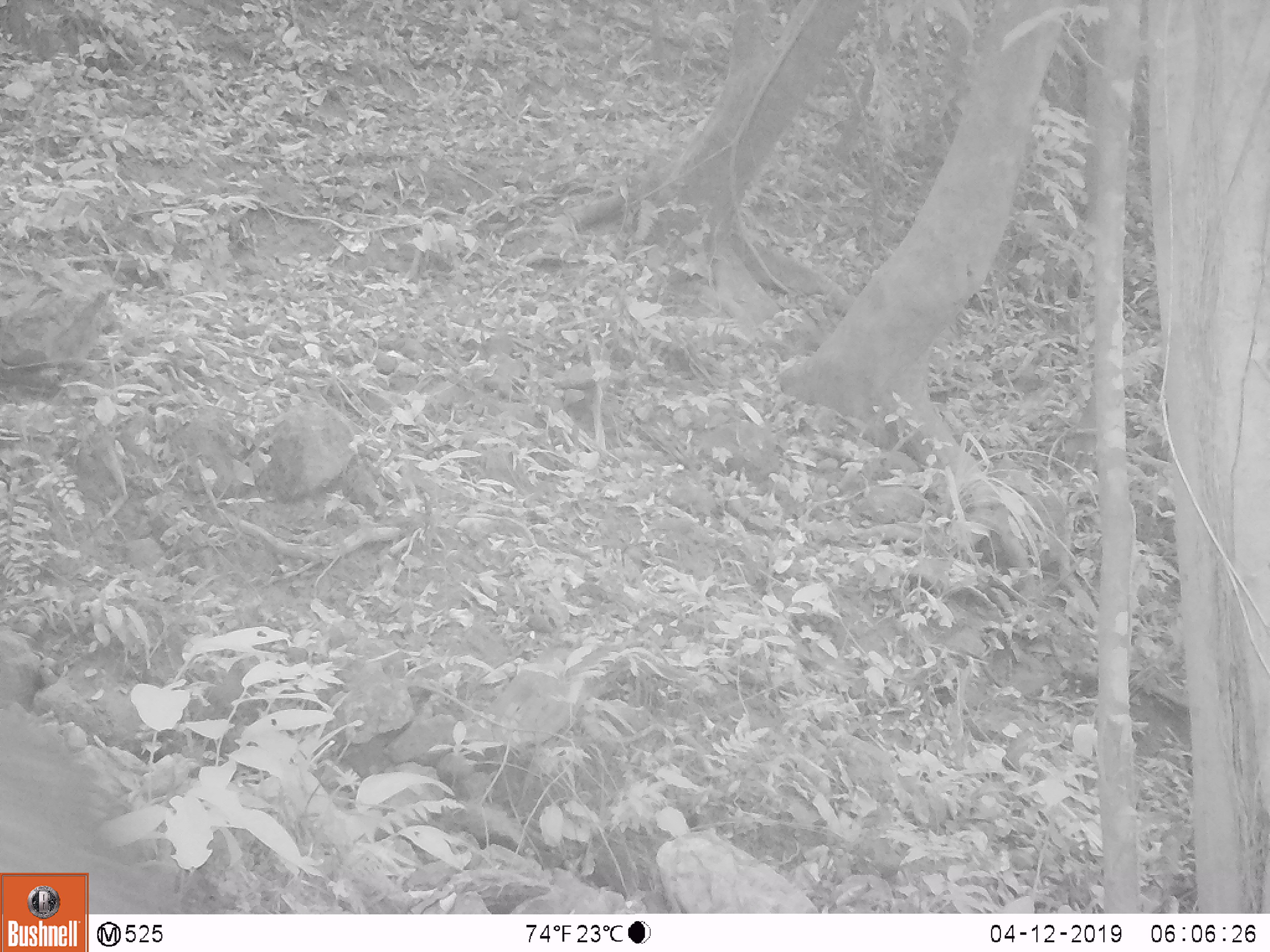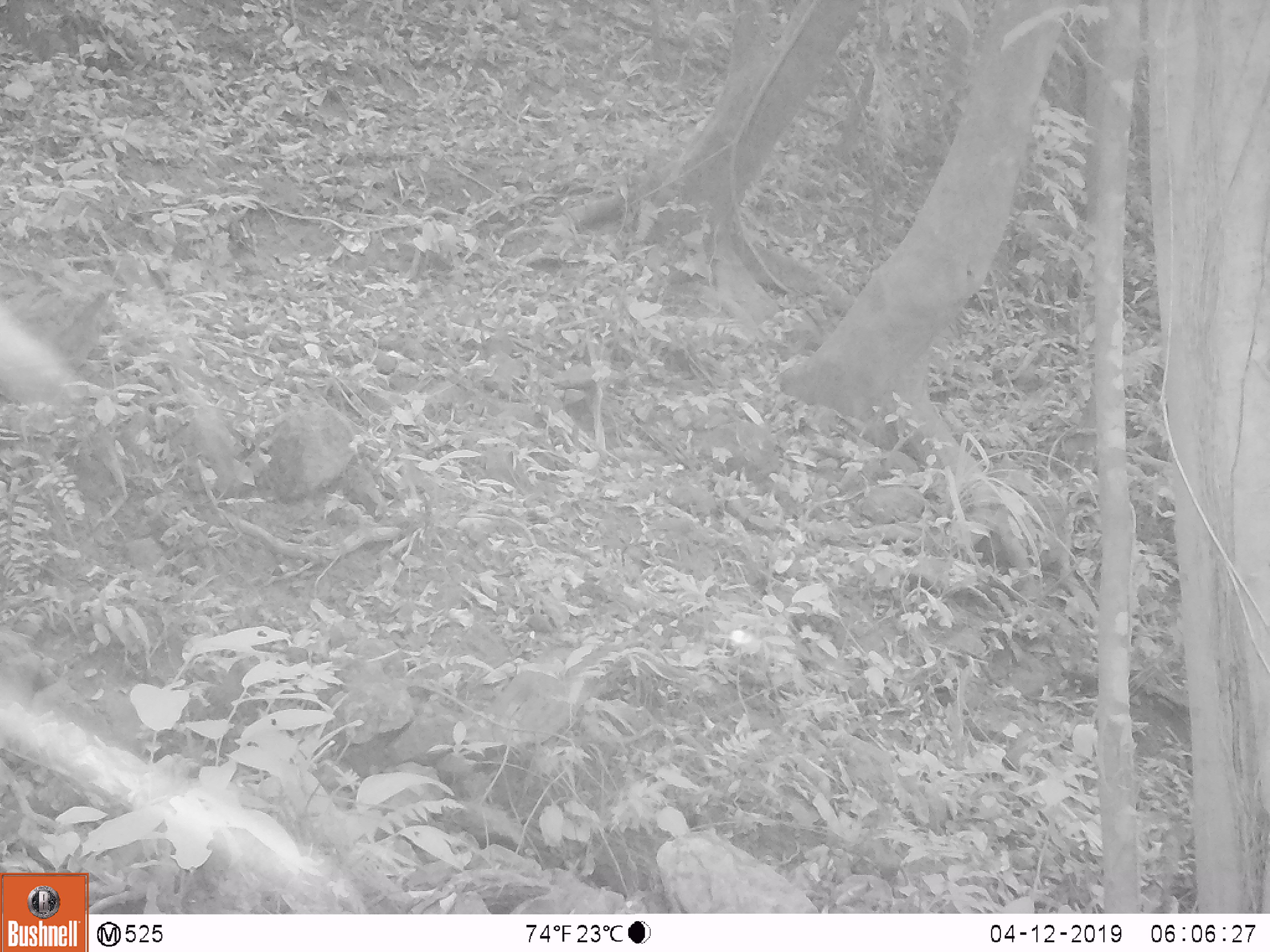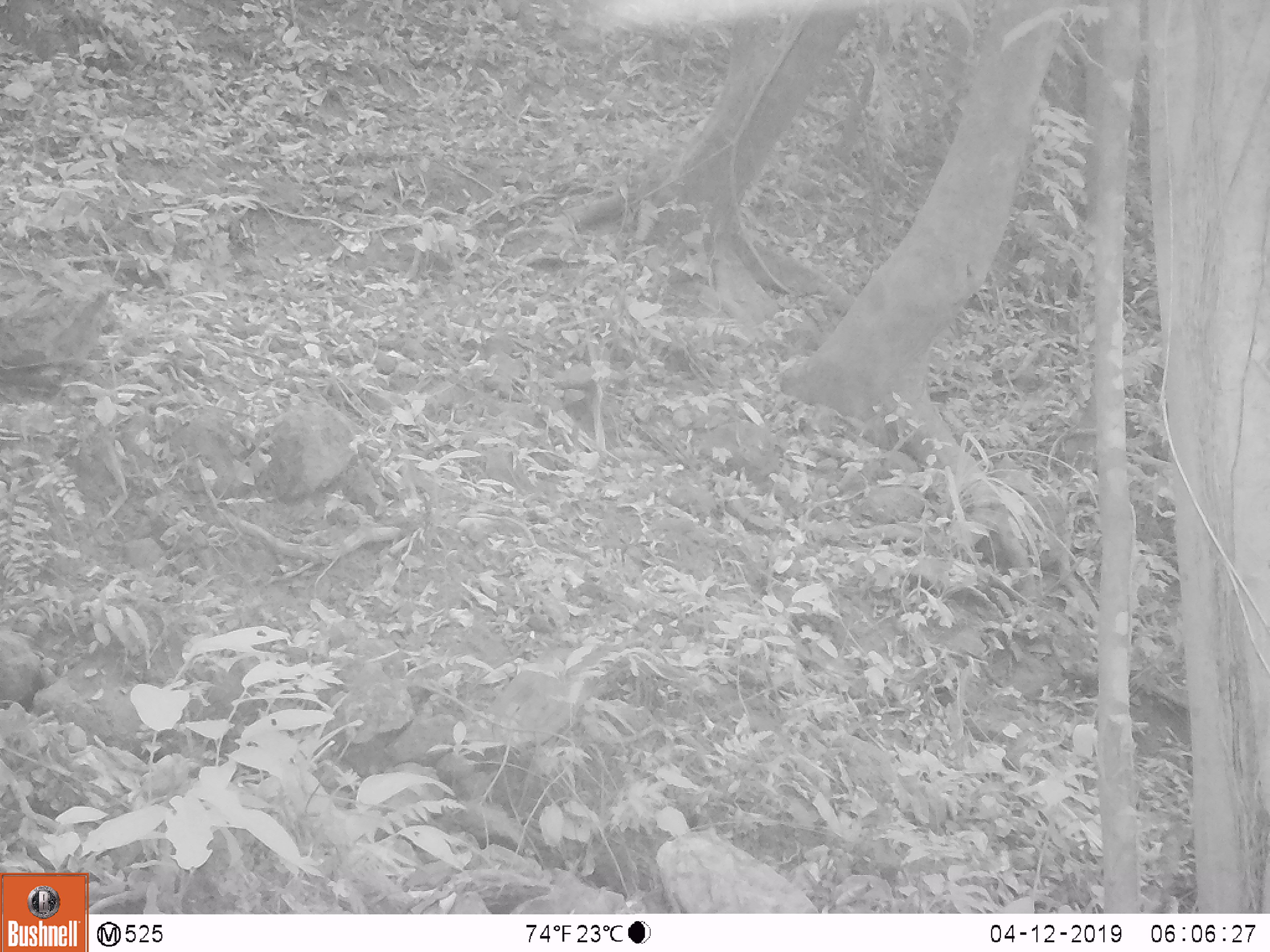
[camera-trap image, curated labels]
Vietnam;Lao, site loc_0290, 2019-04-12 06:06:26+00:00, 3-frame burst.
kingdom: Animalia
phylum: Chordata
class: Mammalia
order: Artiodactyla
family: Bovidae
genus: Capricornis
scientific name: Capricornis sumatraensis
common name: chinese serow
Chinese serow (Capricornis sumatraensis). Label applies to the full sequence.